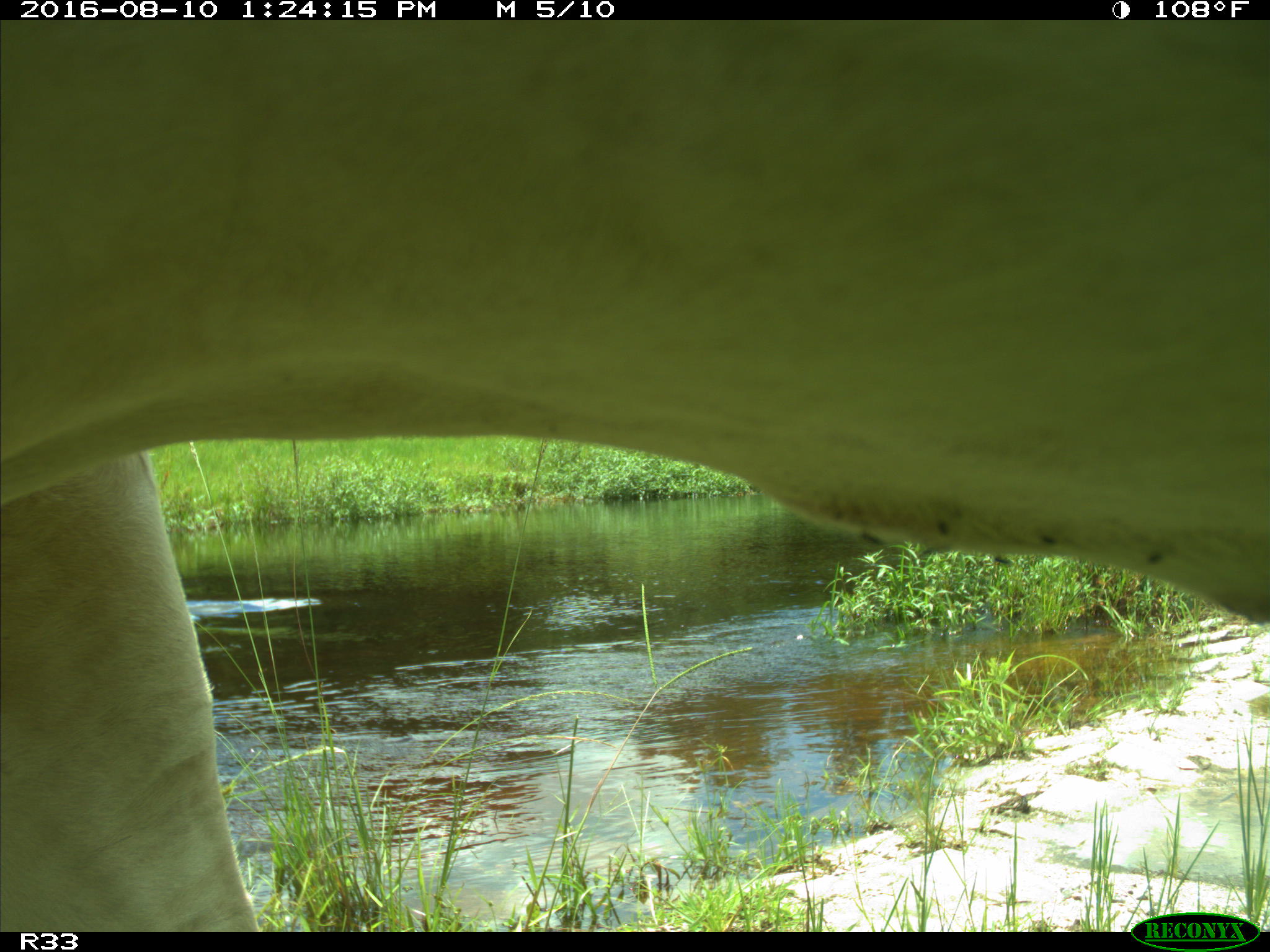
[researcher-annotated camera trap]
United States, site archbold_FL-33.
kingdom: Animalia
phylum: Chordata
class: Mammalia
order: Artiodactyla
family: Bovidae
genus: Bos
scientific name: Bos taurus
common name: domestic cow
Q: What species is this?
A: Bos taurus (domestic cow).